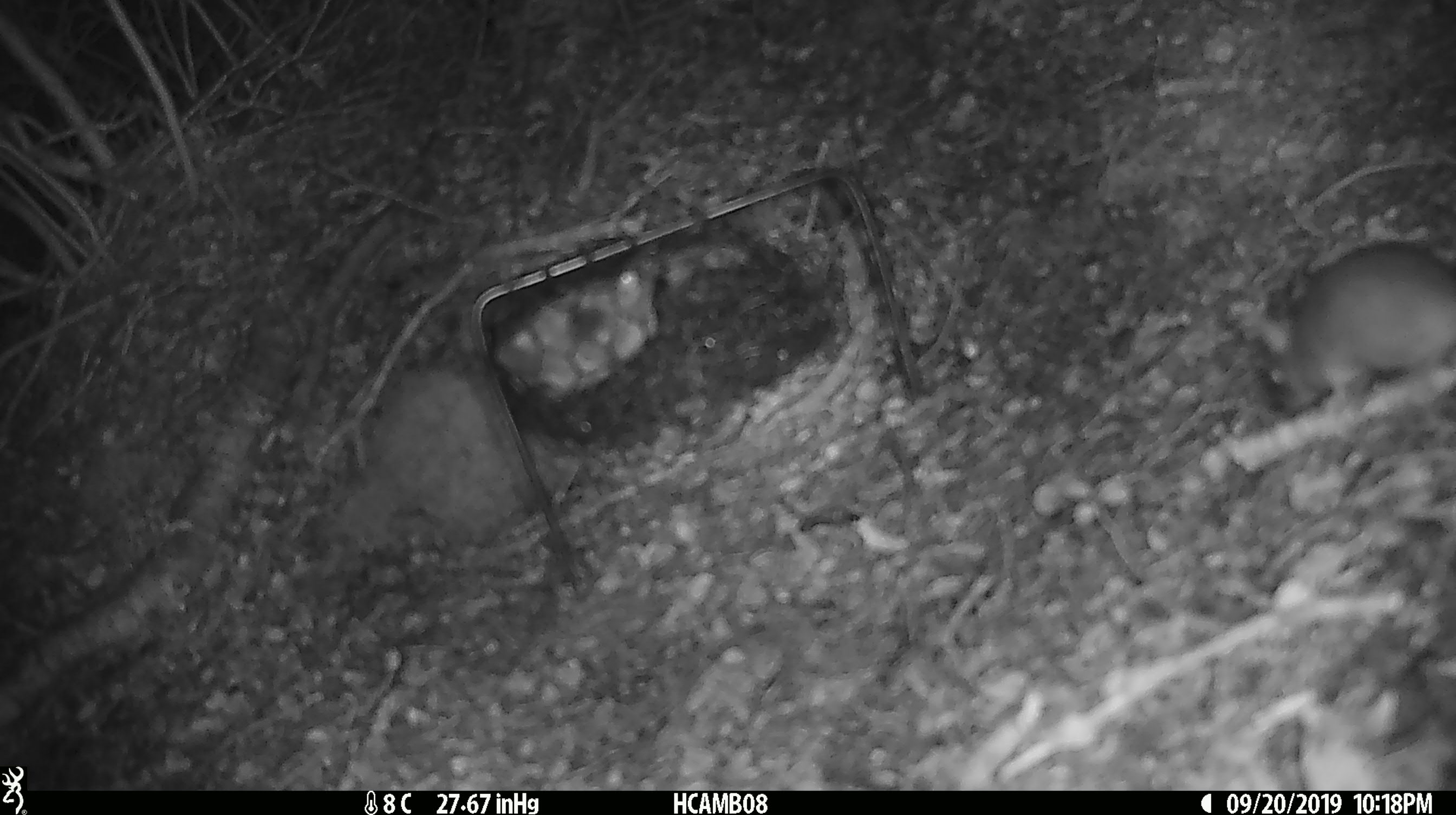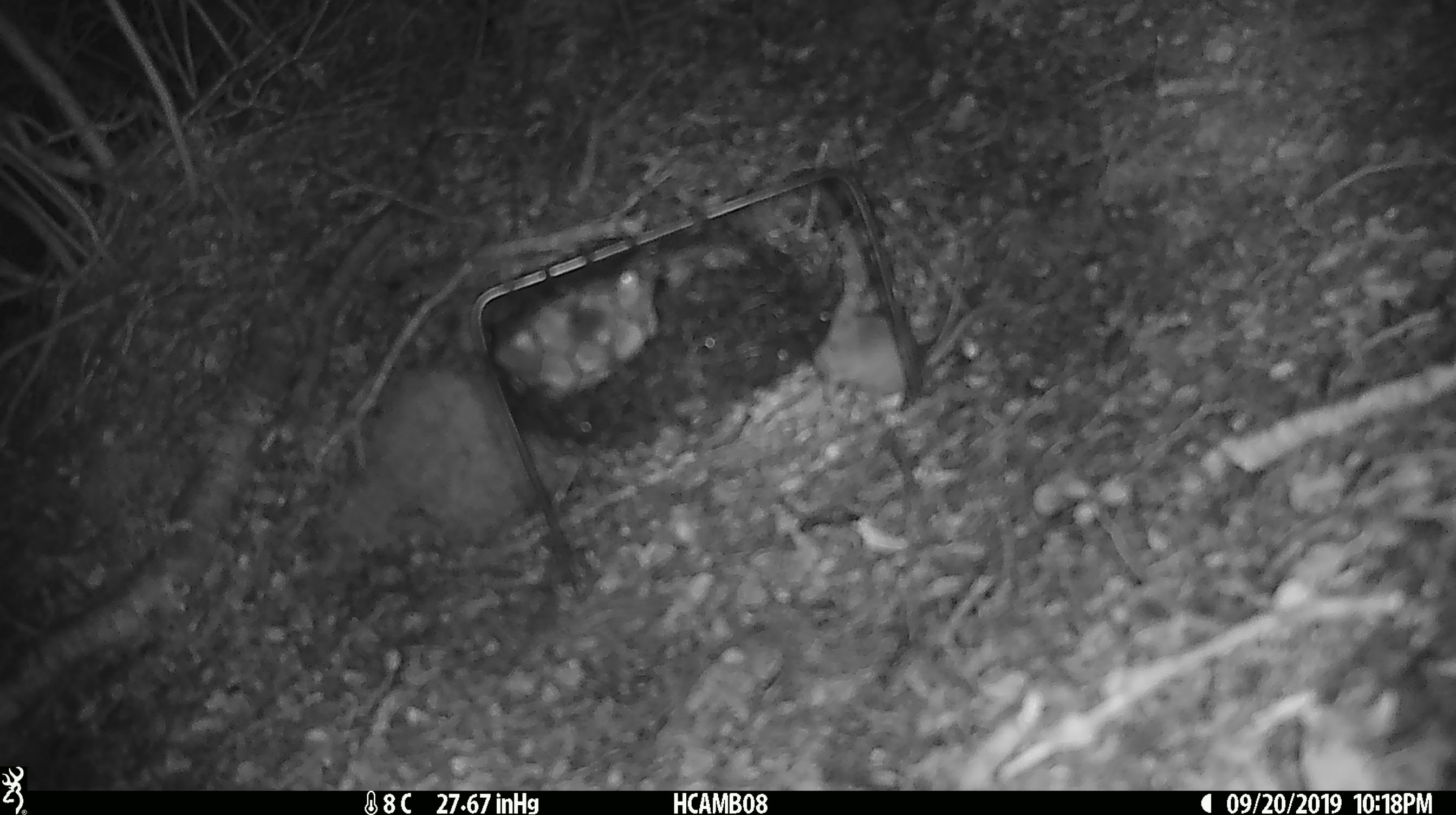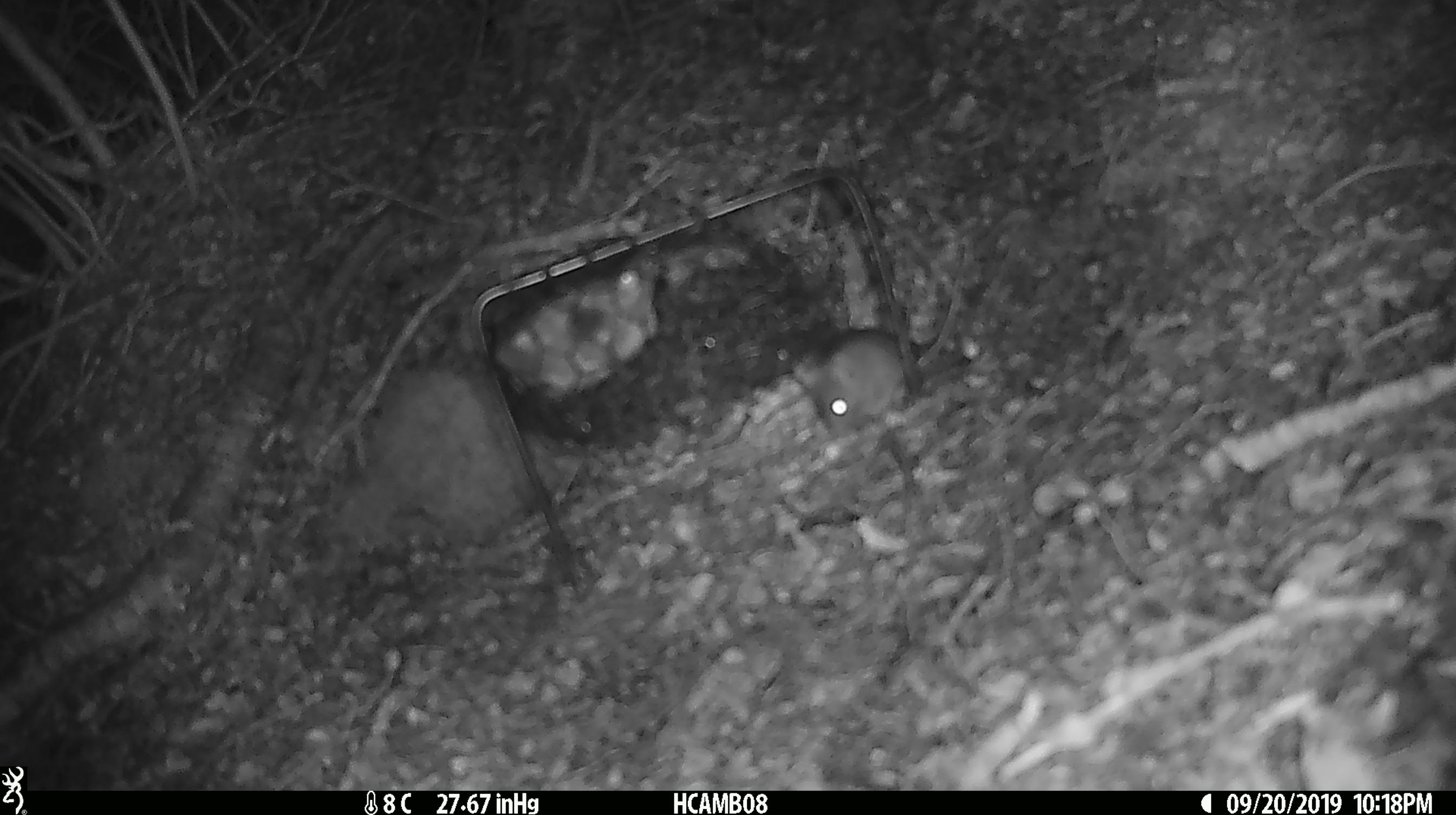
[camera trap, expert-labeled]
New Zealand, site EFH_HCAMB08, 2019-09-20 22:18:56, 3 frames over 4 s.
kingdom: Animalia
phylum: Chordata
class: Mammalia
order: Rodentia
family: Muridae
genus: Mus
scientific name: Mus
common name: mouse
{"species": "mouse (Mus)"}